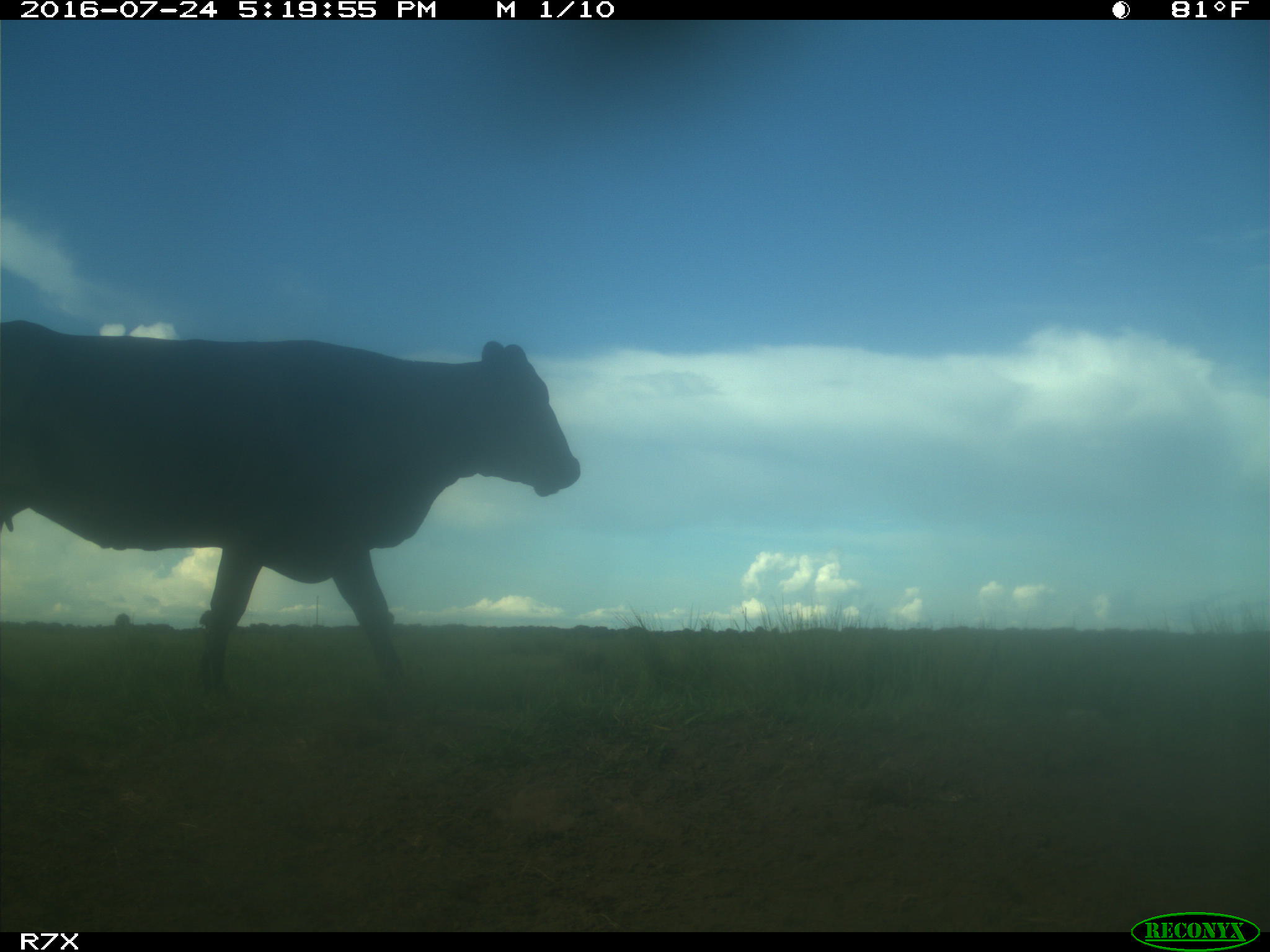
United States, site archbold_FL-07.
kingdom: Animalia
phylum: Chordata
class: Mammalia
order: Artiodactyla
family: Bovidae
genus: Bos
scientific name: Bos taurus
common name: domestic cow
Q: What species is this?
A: Bos taurus (domestic cow).